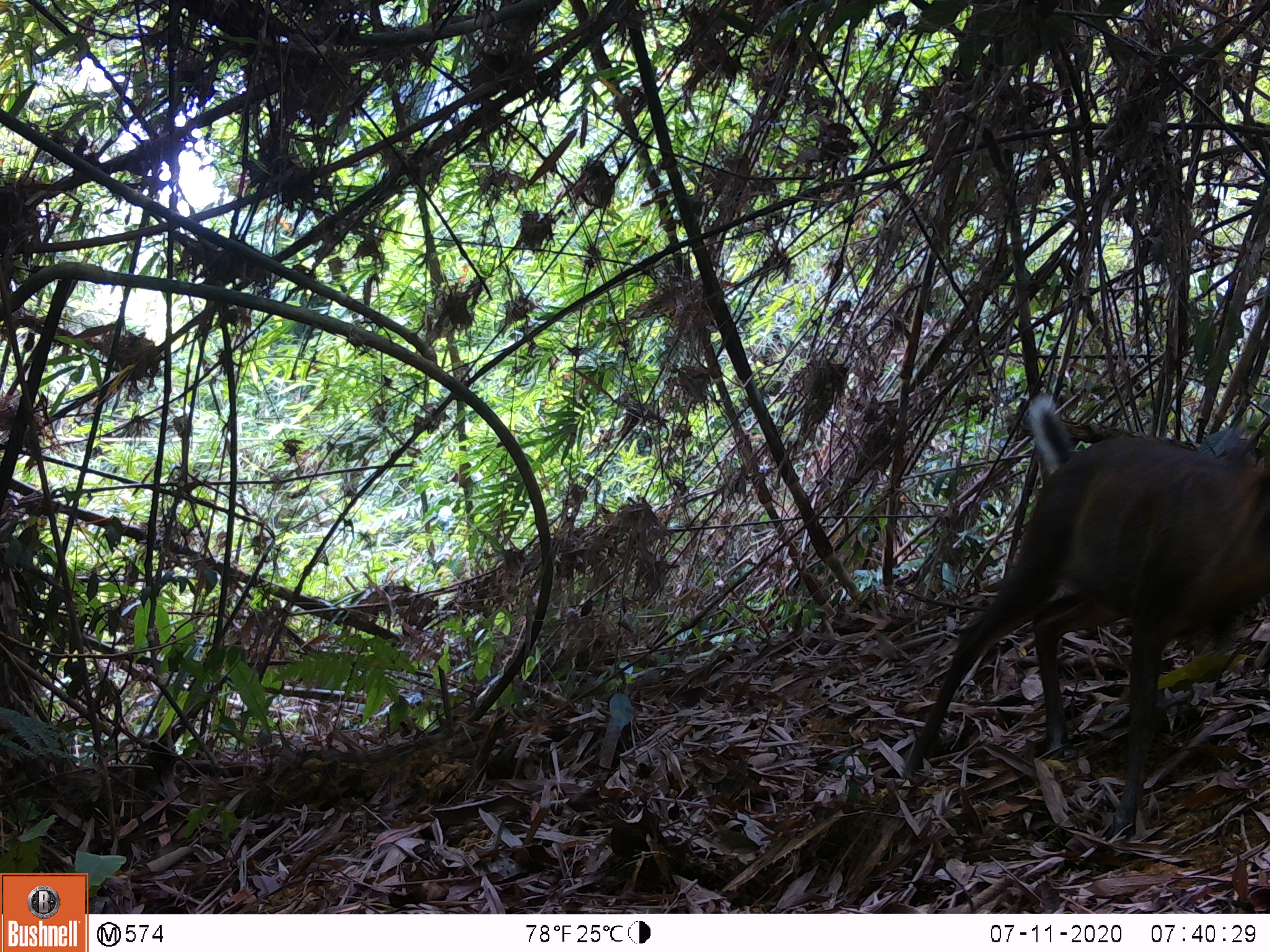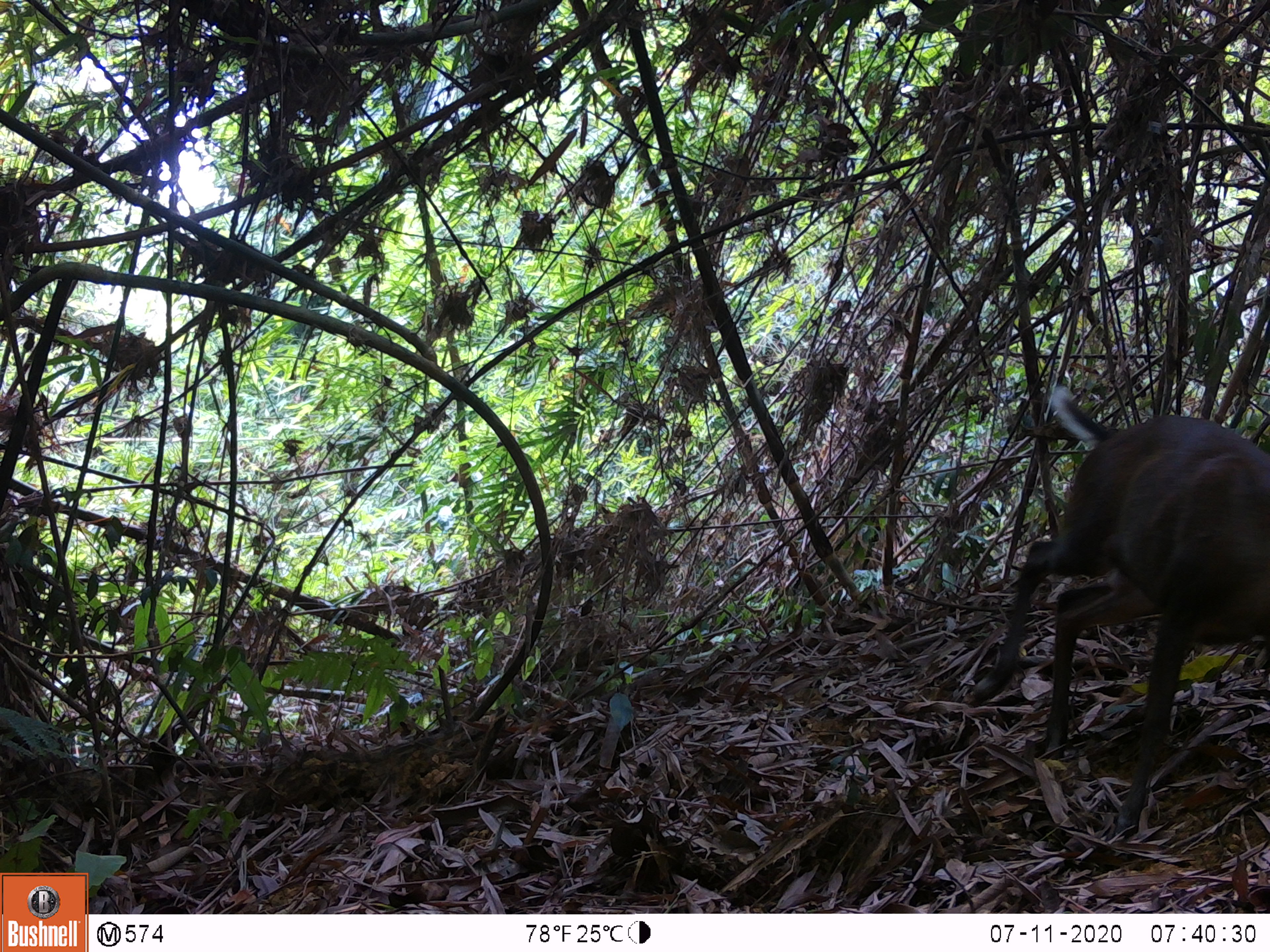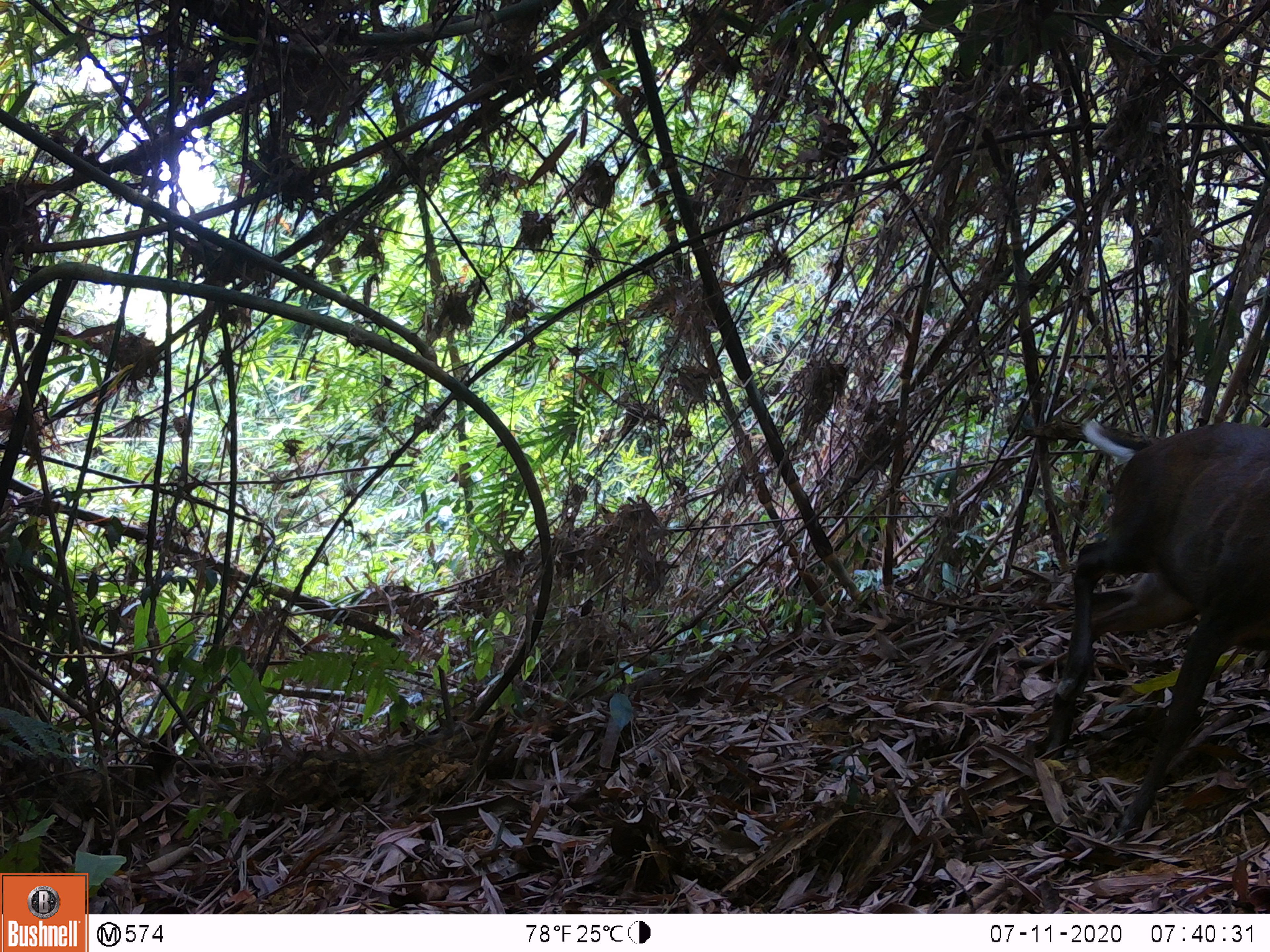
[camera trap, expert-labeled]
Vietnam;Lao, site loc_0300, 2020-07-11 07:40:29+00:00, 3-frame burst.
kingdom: Animalia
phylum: Chordata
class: Mammalia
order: Artiodactyla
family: Cervidae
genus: Muntiacus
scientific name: Muntiacus rooseveltorum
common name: roosevelt's muntjac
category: roosevelts muntjac group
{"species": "roosevelts muntjac group (roosevelt's muntjac) (Muntiacus rooseveltorum)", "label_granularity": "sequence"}